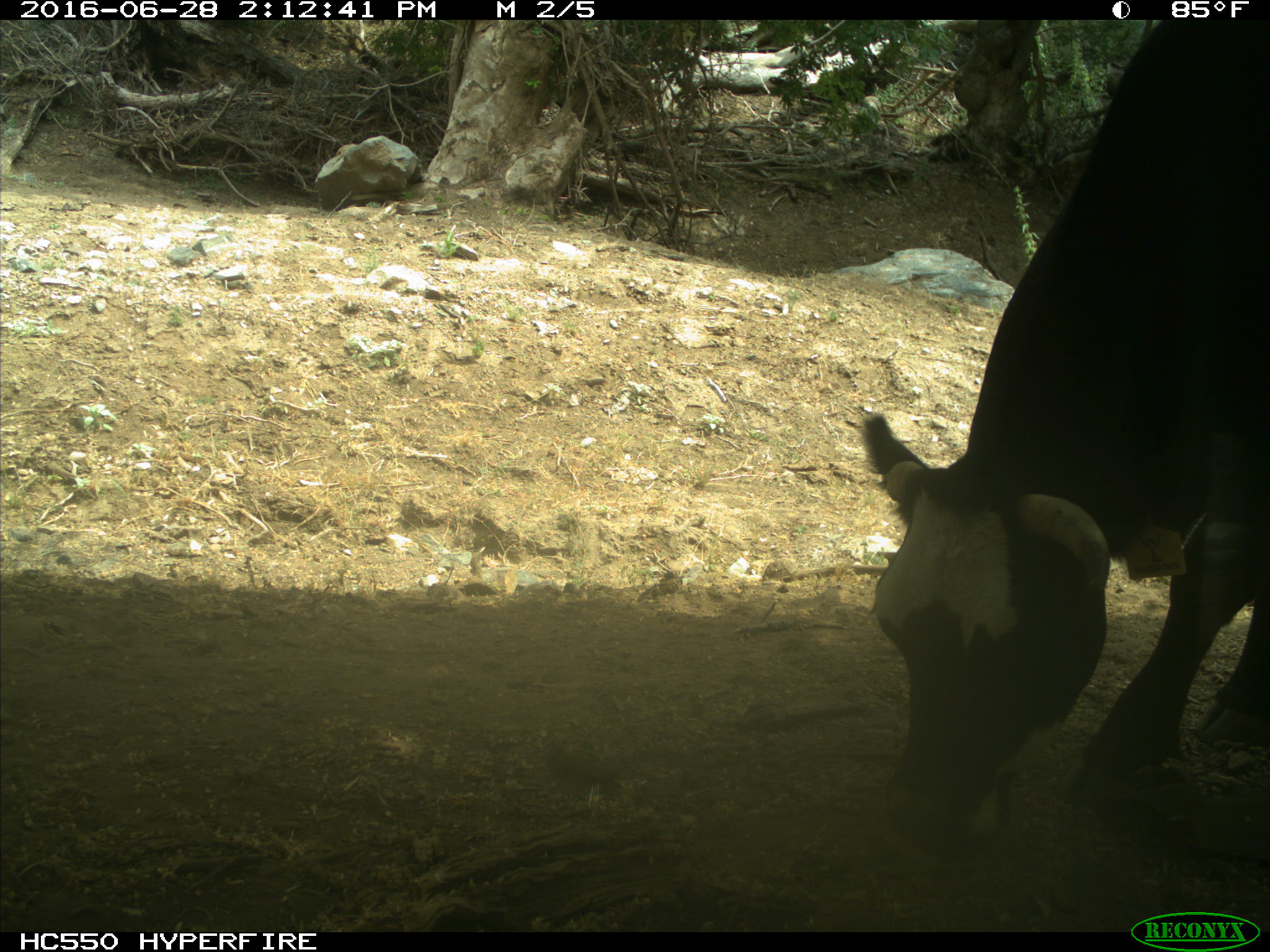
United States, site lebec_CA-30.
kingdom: Animalia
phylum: Chordata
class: Mammalia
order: Artiodactyla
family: Bovidae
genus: Bos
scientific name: Bos taurus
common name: domestic cow